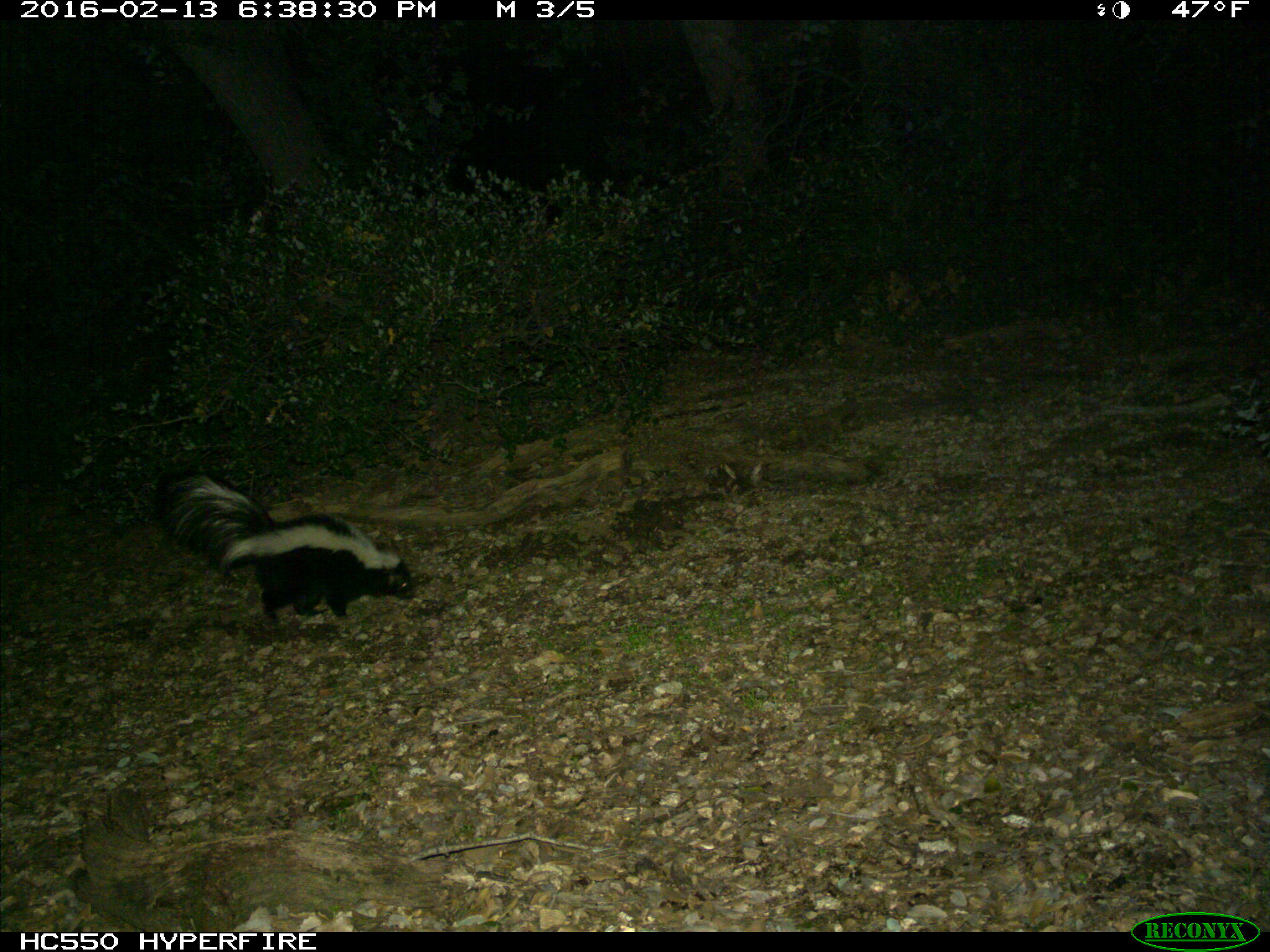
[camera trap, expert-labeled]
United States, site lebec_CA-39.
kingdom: Animalia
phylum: Chordata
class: Mammalia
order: Carnivora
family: Mephitidae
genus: Mephitis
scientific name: Mephitis mephitis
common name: striped skunk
Mephitis mephitis (striped skunk).